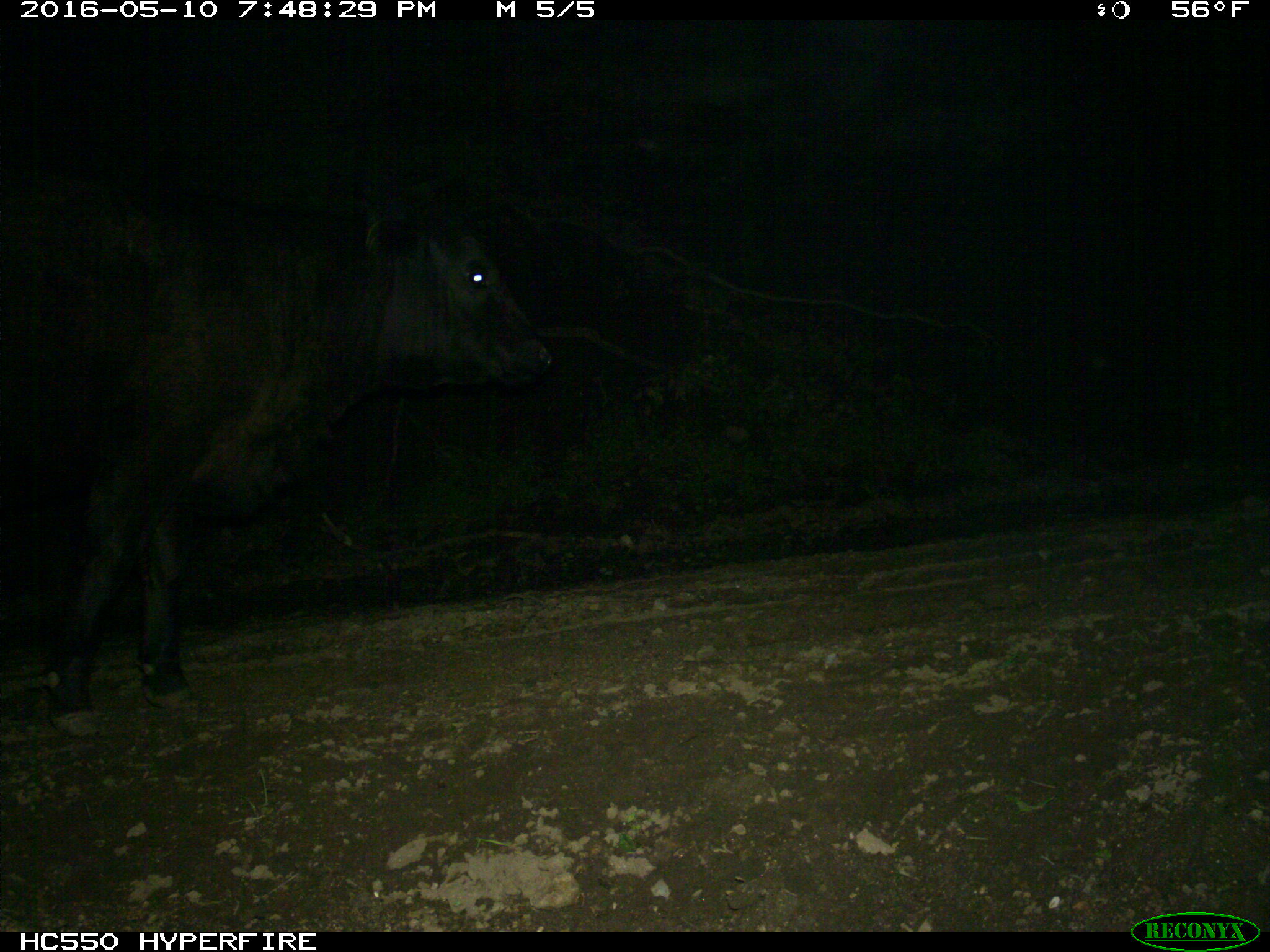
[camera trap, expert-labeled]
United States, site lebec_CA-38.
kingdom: Animalia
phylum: Chordata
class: Mammalia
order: Artiodactyla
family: Bovidae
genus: Bos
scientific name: Bos taurus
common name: domestic cow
Bos taurus (domestic cow).